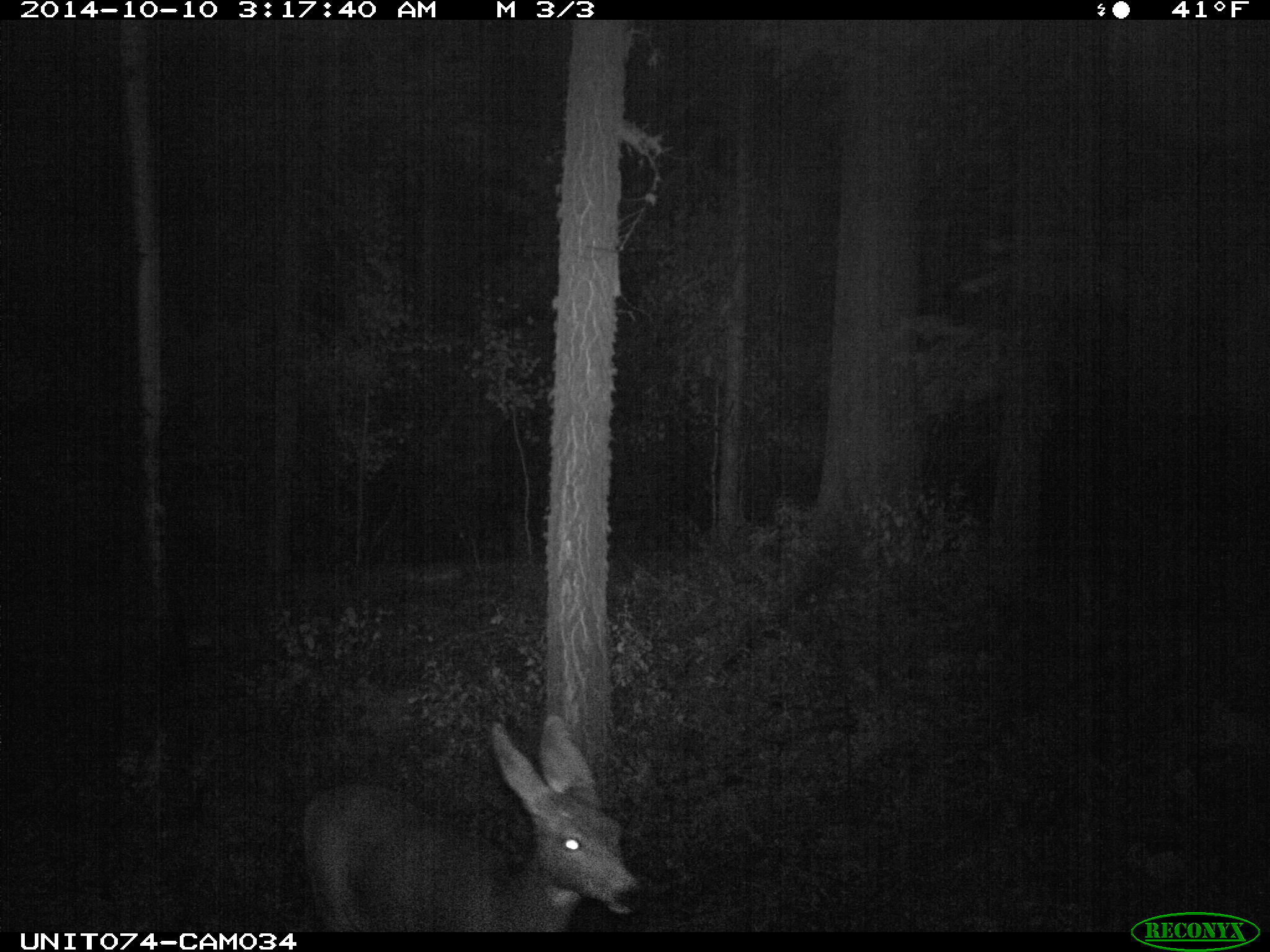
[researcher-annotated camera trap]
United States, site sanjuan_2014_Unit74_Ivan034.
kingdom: Animalia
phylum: Chordata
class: Mammalia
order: Artiodactyla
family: Cervidae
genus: Odocoileus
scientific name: Odocoileus hemionus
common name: mule deer